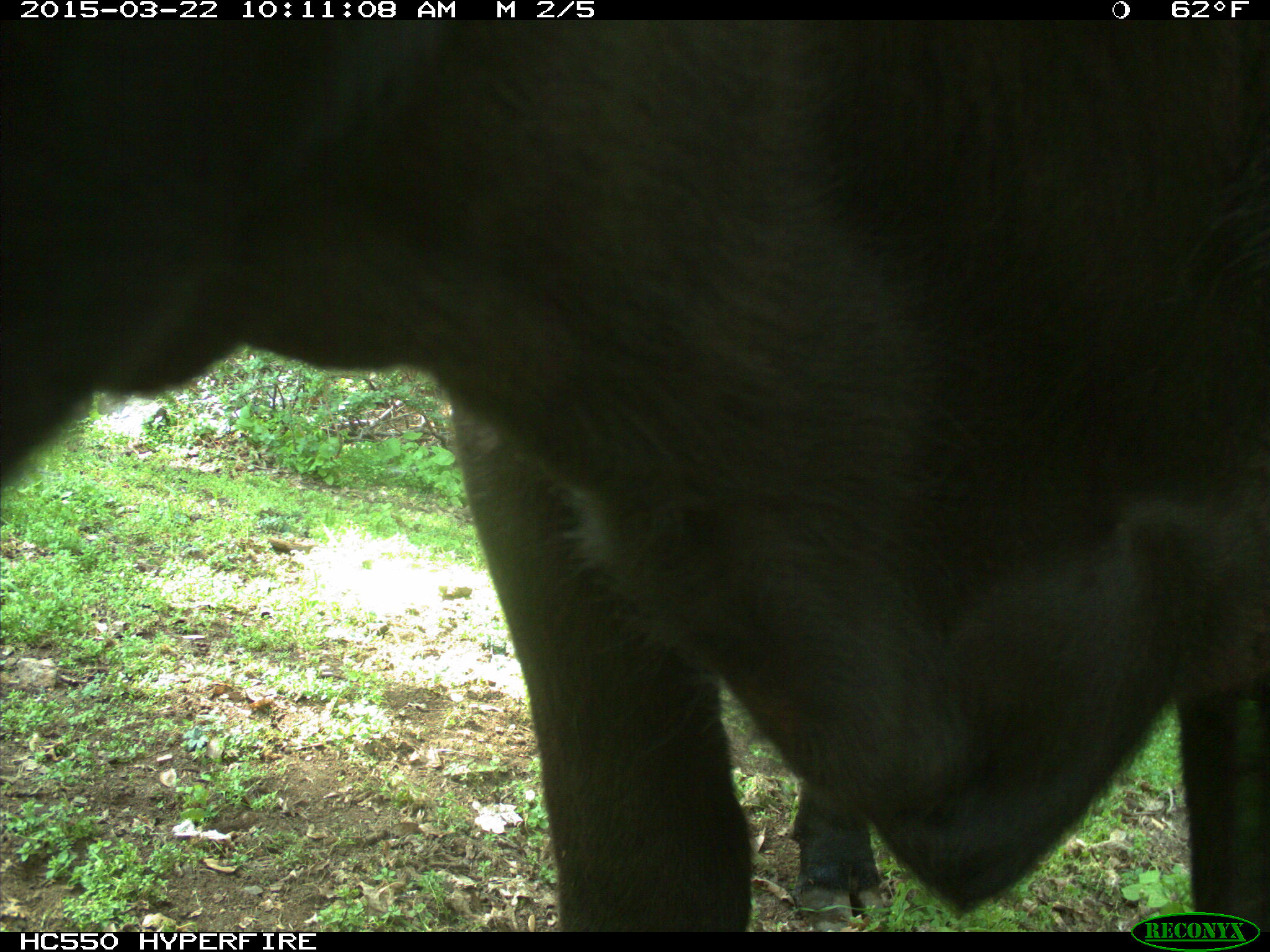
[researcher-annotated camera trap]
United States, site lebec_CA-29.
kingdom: Animalia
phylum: Chordata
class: Mammalia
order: Artiodactyla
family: Bovidae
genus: Bos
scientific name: Bos taurus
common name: domestic cow